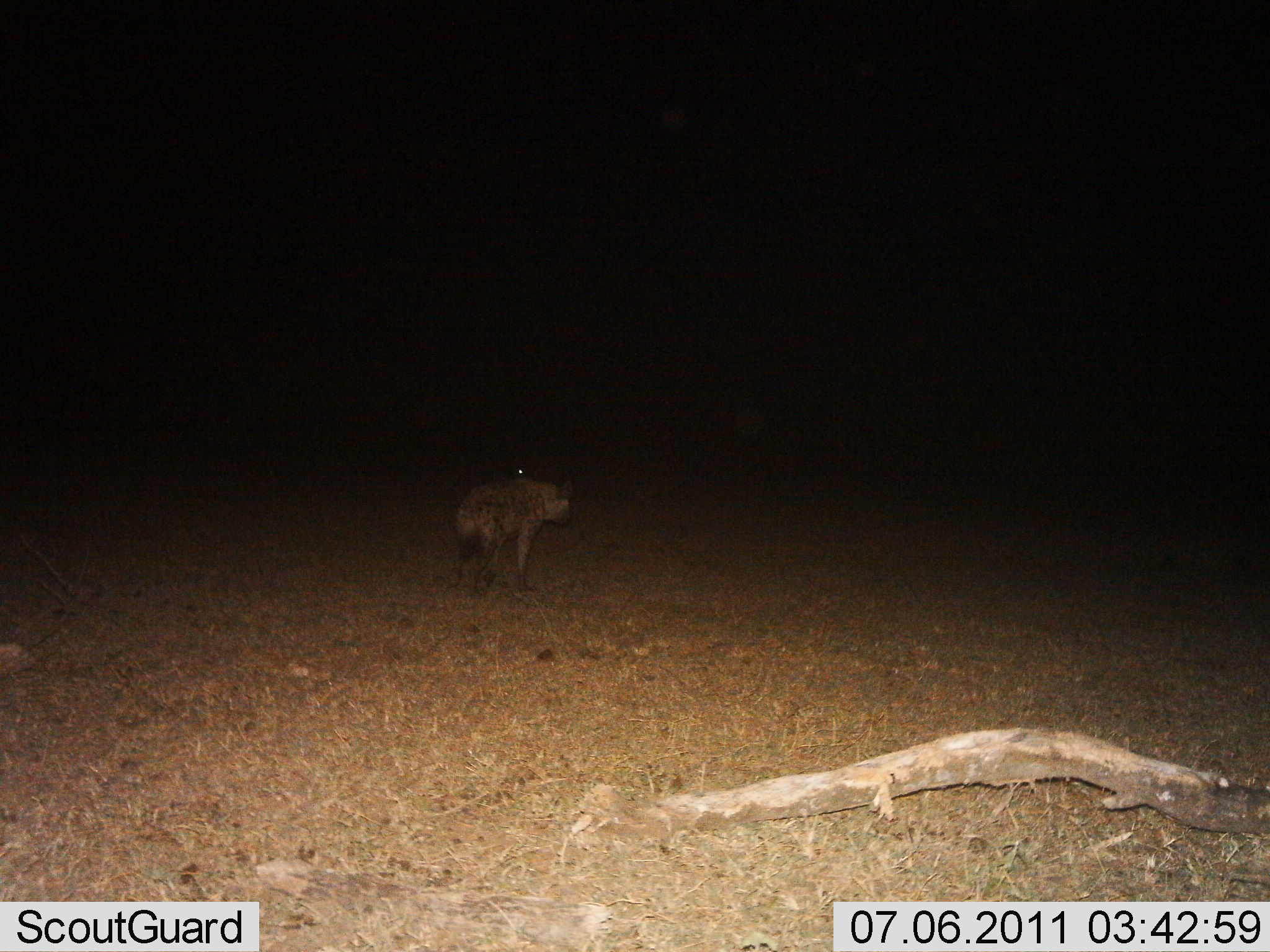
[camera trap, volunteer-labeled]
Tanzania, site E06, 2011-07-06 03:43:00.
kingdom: Animalia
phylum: Chordata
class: Mammalia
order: Carnivora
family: Hyaenidae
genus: Crocuta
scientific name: Crocuta crocuta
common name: spotted hyena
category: hyenaspotted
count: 1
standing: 73%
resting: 0%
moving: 27%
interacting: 0%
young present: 0%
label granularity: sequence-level